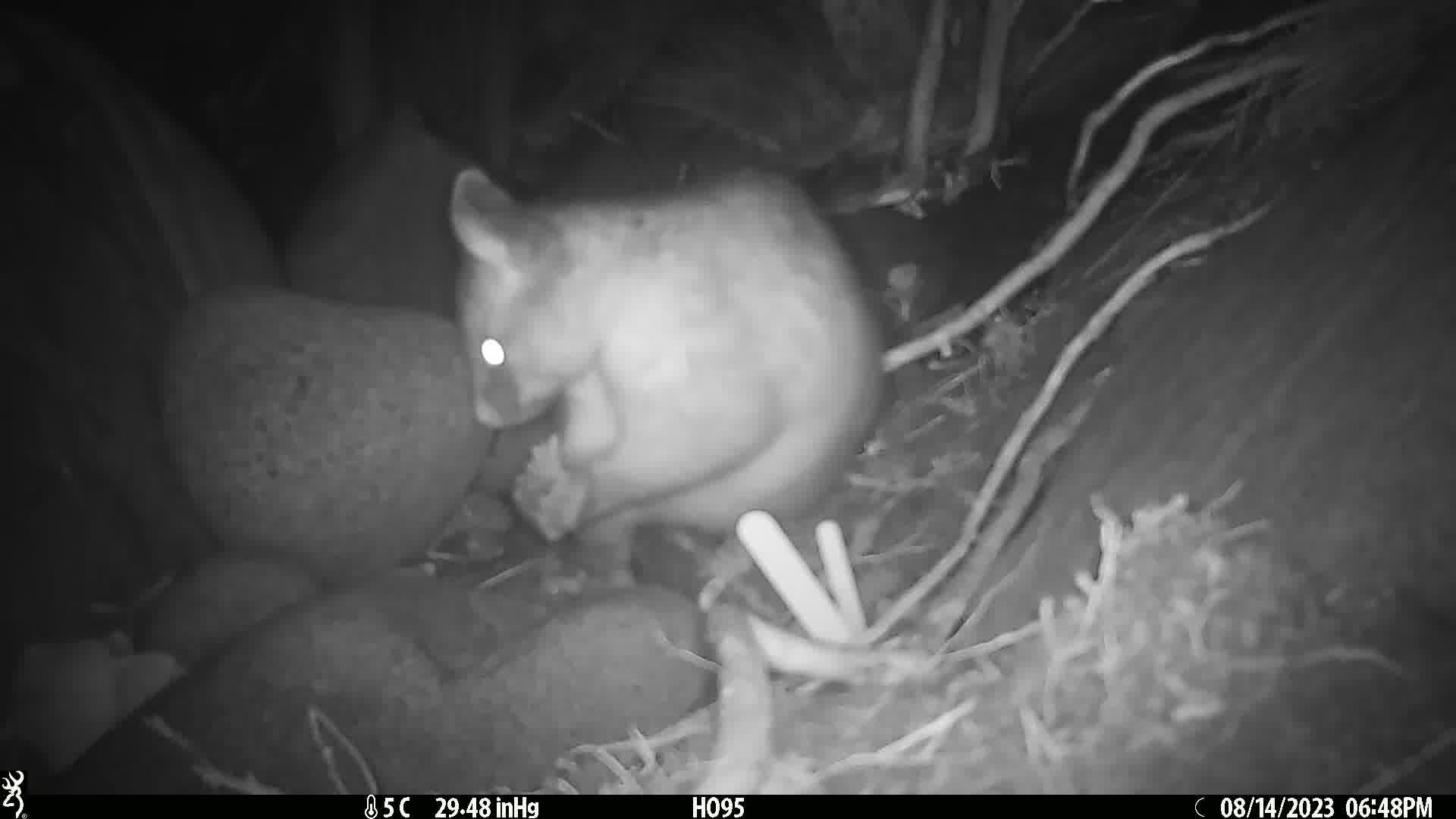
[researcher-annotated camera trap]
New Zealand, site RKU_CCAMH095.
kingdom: Animalia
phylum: Chordata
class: Mammalia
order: Diprotodontia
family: Phalangeridae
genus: Trichosurus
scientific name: Trichosurus vulpecula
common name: common brushtail possum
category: possum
Possum (common brushtail possum) (Trichosurus vulpecula).